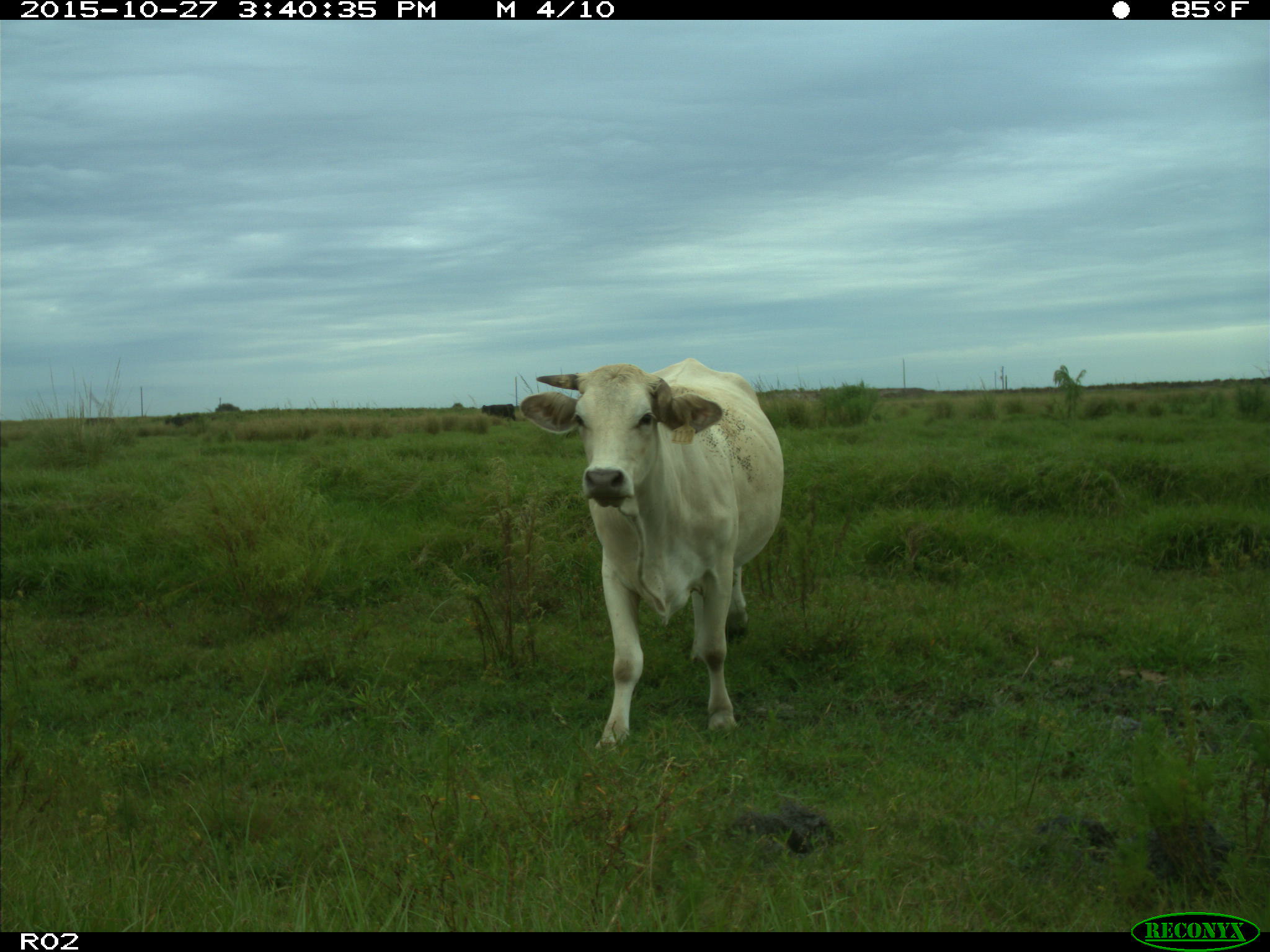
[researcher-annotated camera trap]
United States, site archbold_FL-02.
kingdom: Animalia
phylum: Chordata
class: Mammalia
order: Artiodactyla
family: Bovidae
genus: Bos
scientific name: Bos taurus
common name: domestic cow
Bos taurus (domestic cow).